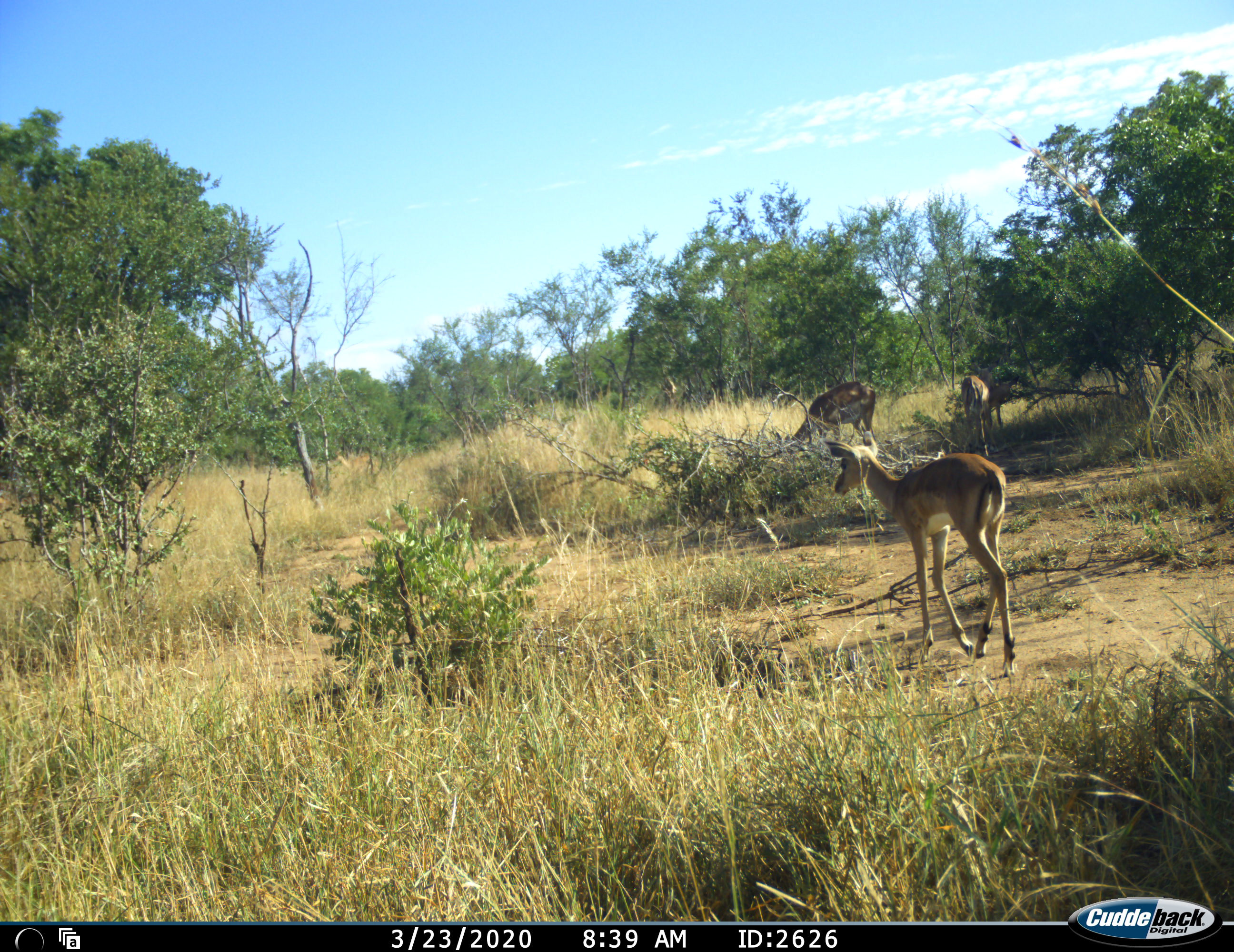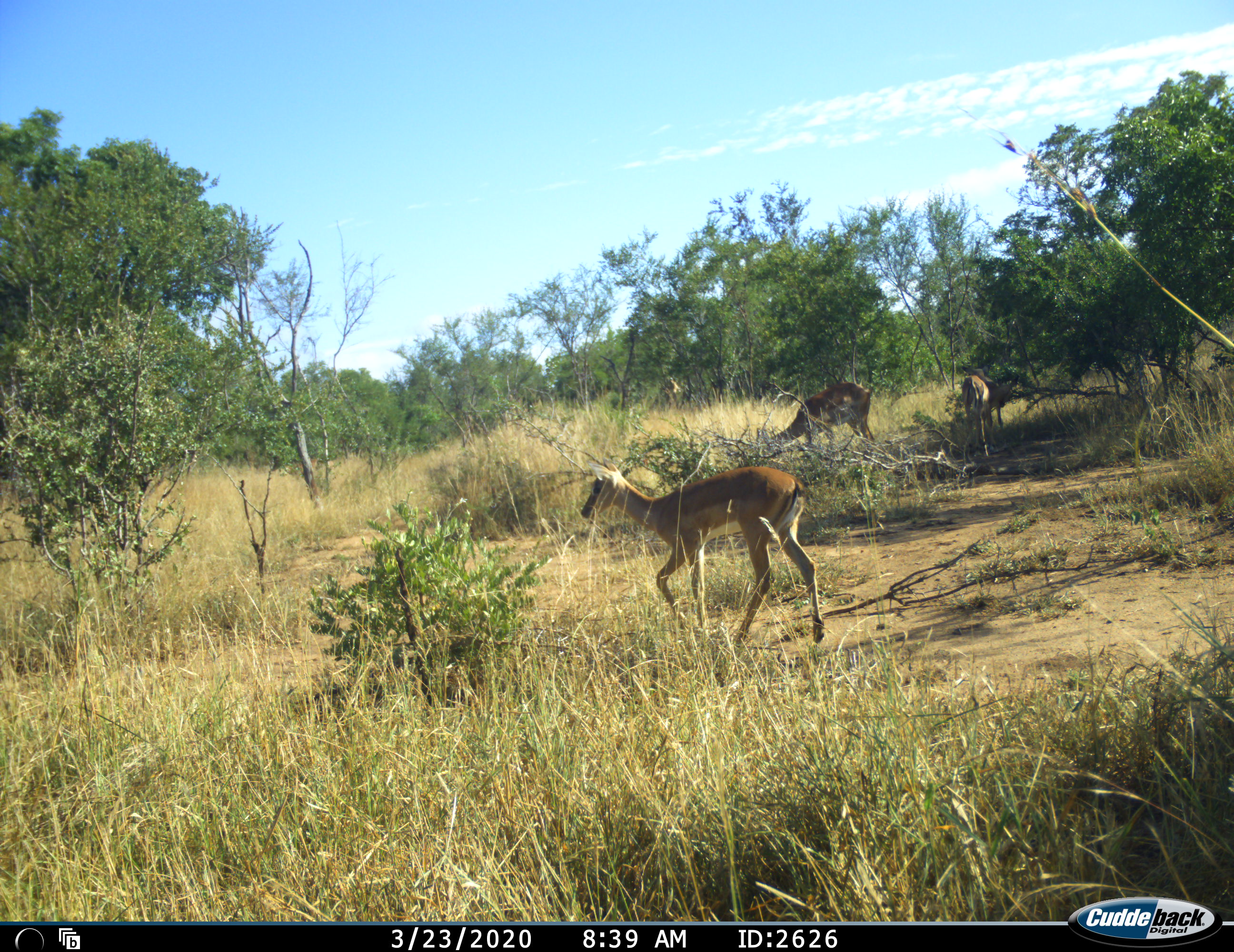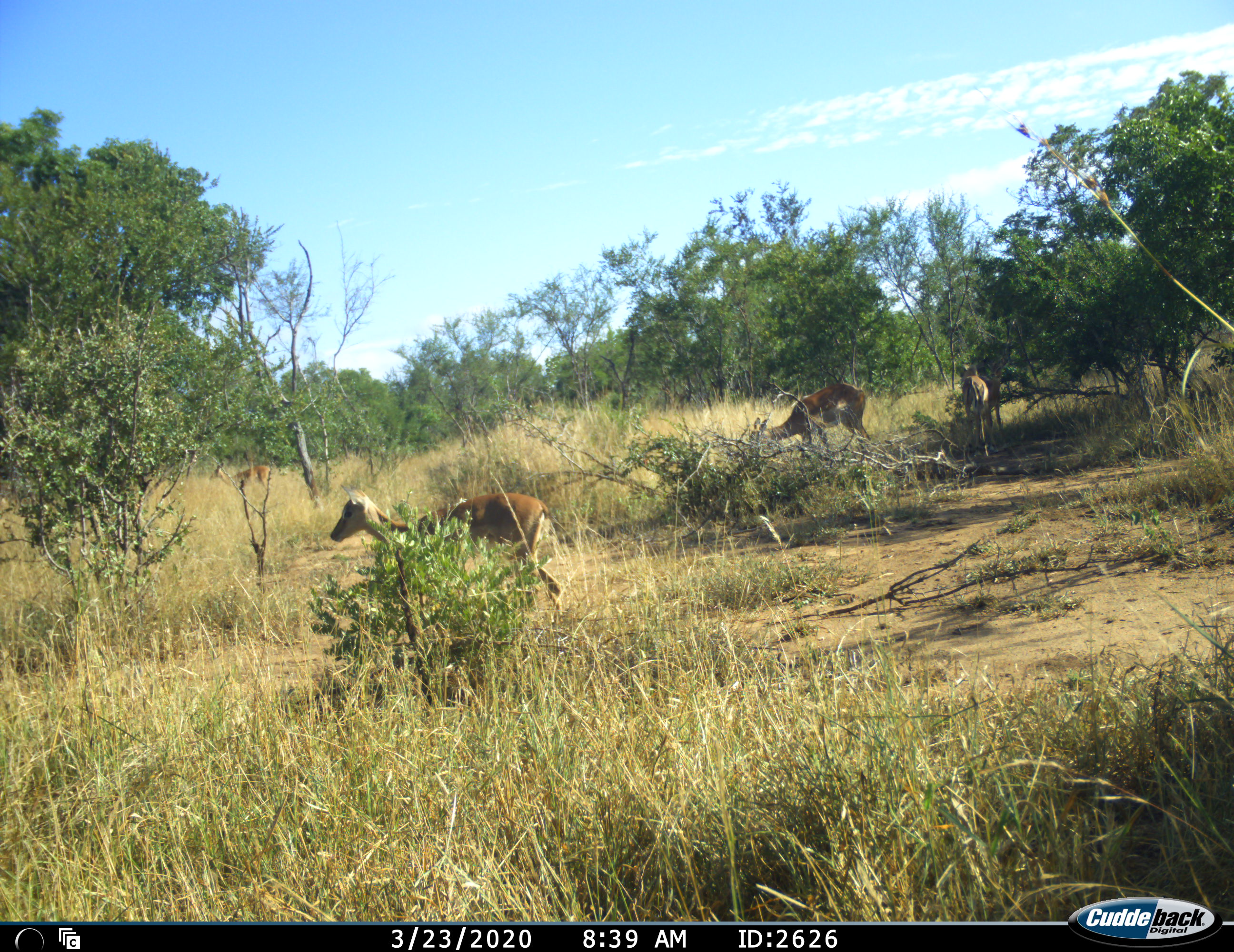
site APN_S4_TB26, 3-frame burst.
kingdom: Animalia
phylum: Chordata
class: Mammalia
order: Artiodactyla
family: Bovidae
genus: Aepyceros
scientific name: Aepyceros melampus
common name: impala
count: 3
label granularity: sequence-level